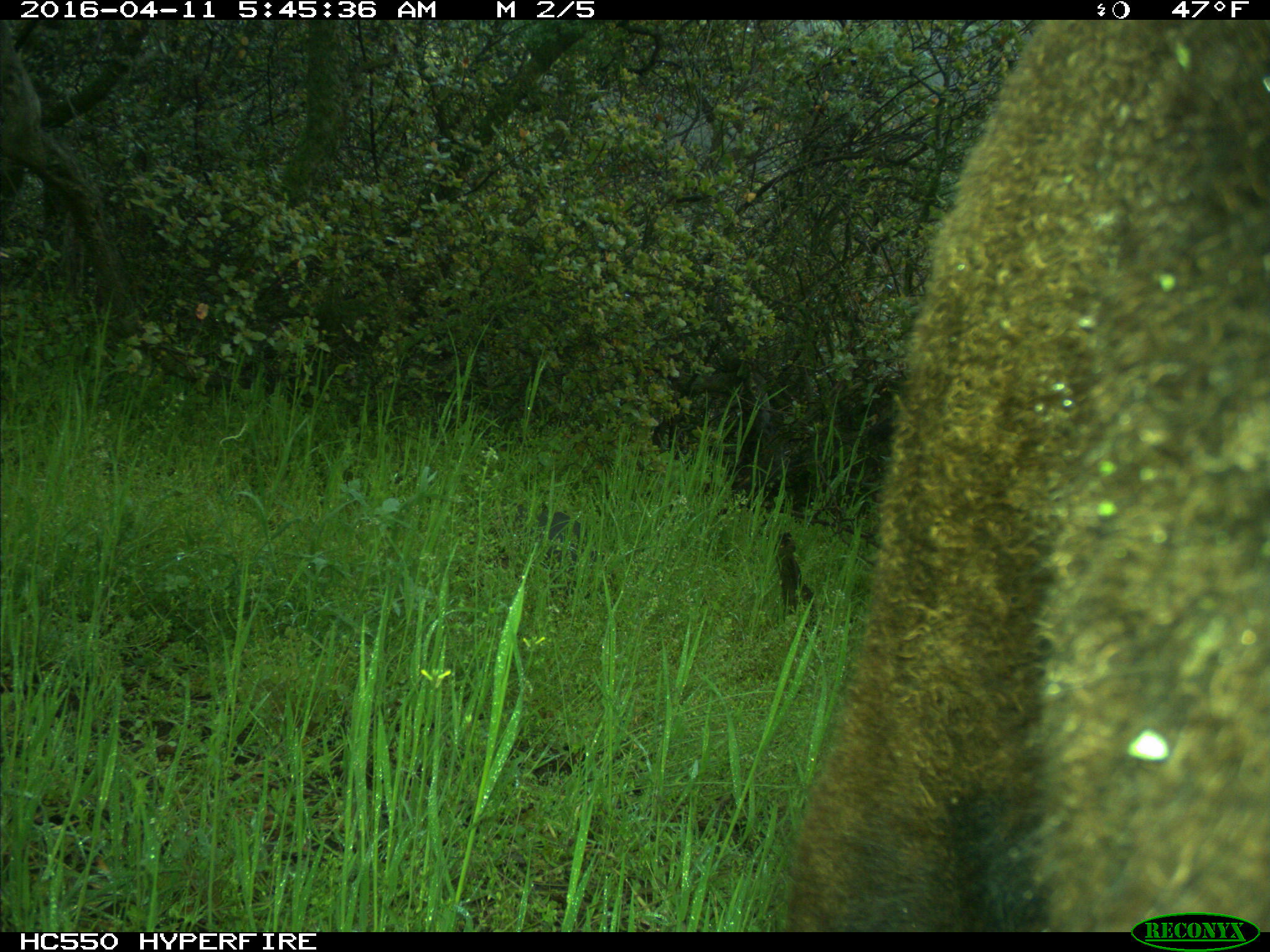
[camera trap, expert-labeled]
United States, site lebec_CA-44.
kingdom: Animalia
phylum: Chordata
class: Mammalia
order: Artiodactyla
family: Bovidae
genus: Bos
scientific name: Bos taurus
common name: domestic cow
Bos taurus (domestic cow).